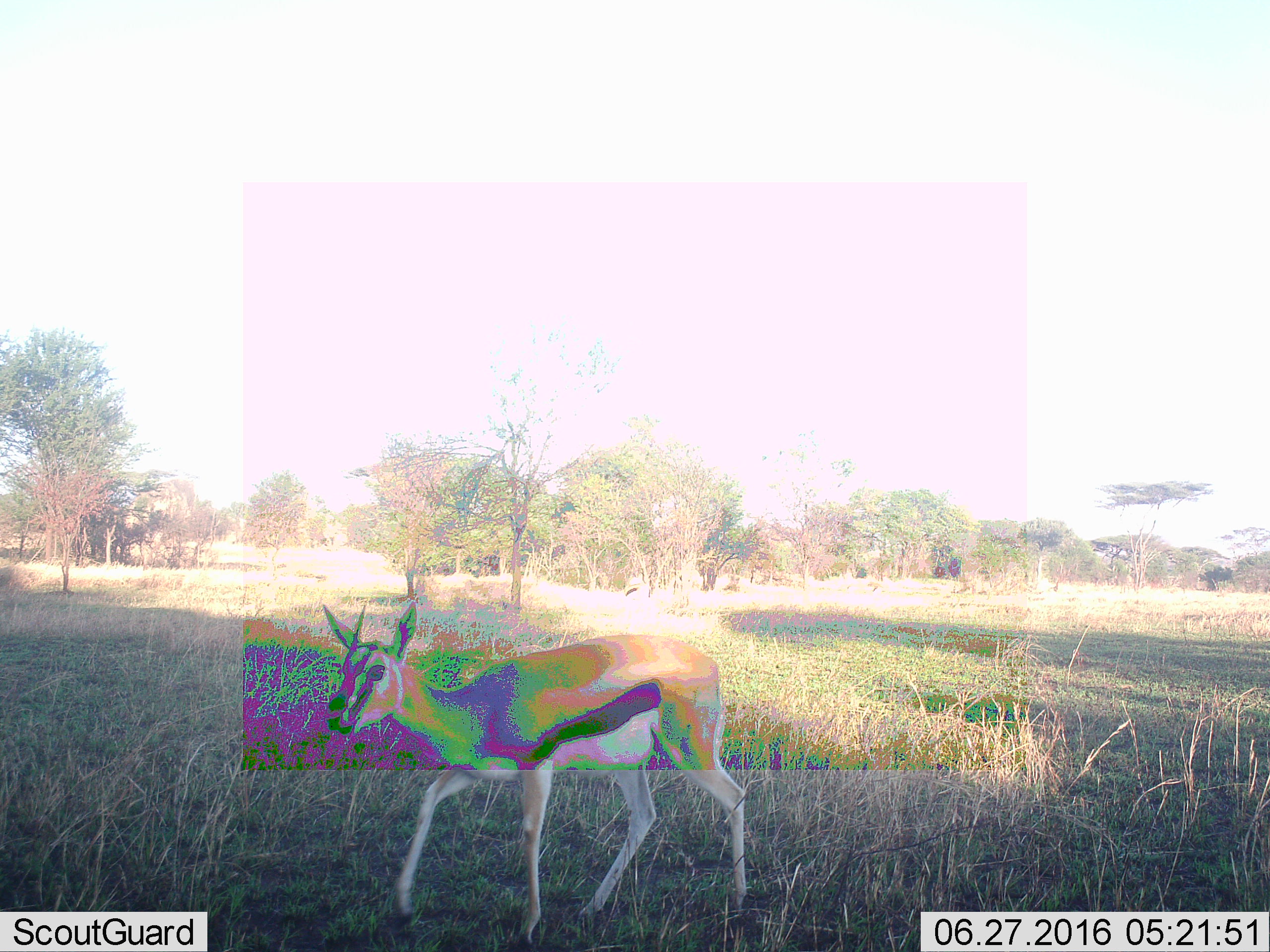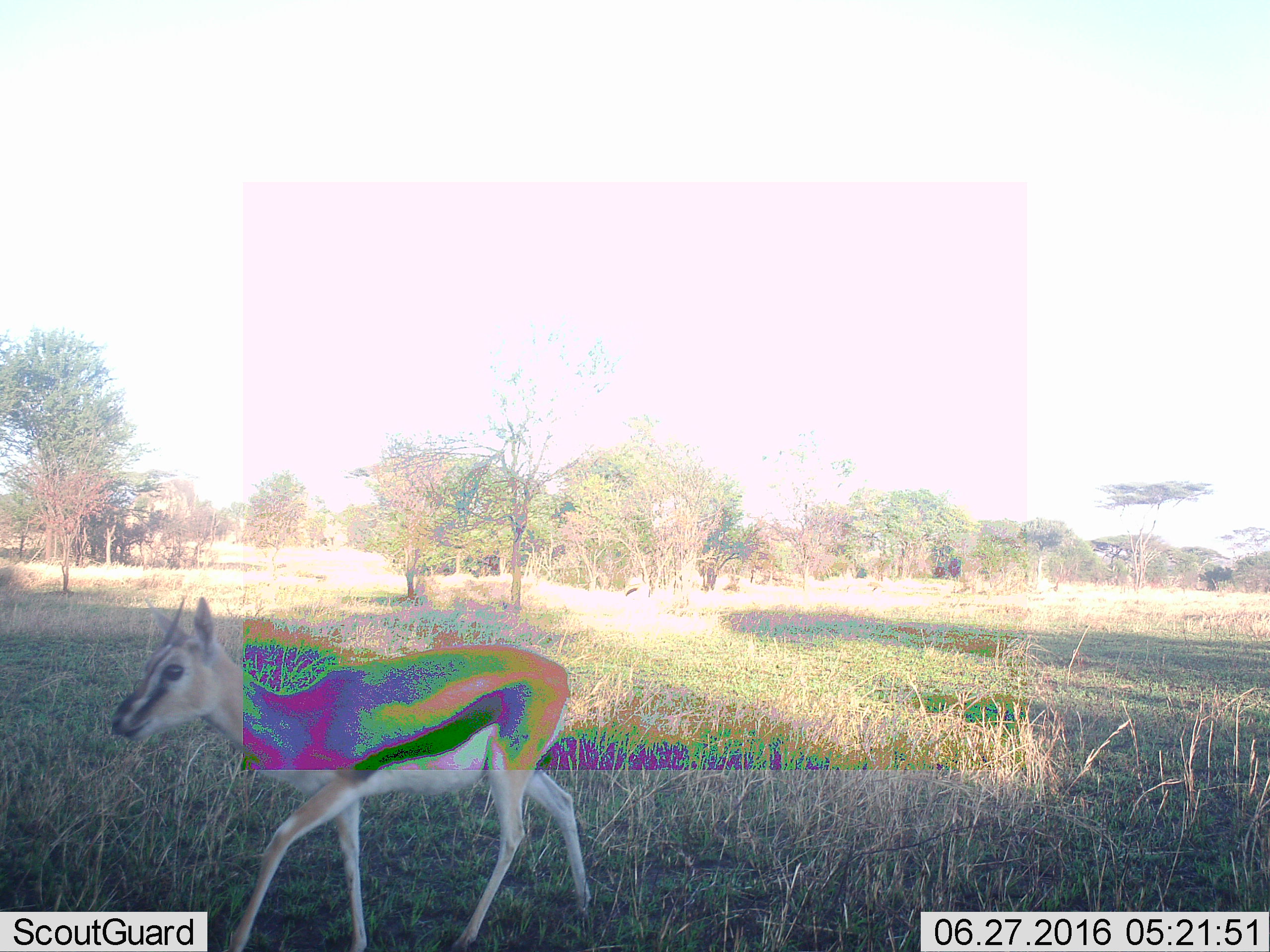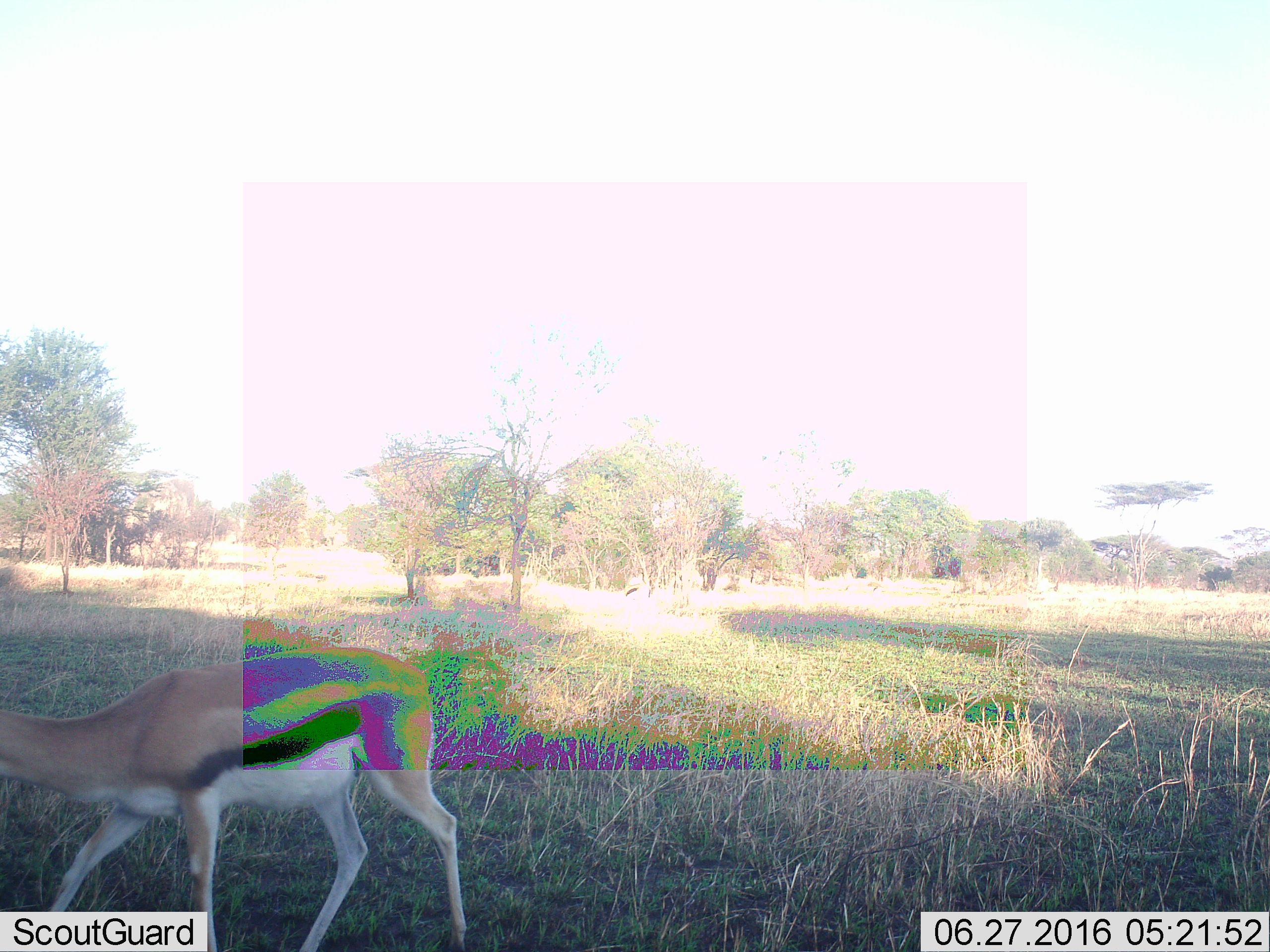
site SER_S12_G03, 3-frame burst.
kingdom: Animalia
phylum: Chordata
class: Mammalia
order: Artiodactyla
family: Bovidae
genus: Eudorcas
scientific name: Eudorcas thomsonii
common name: thomson's gazelle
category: gazellethomsons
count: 1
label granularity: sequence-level